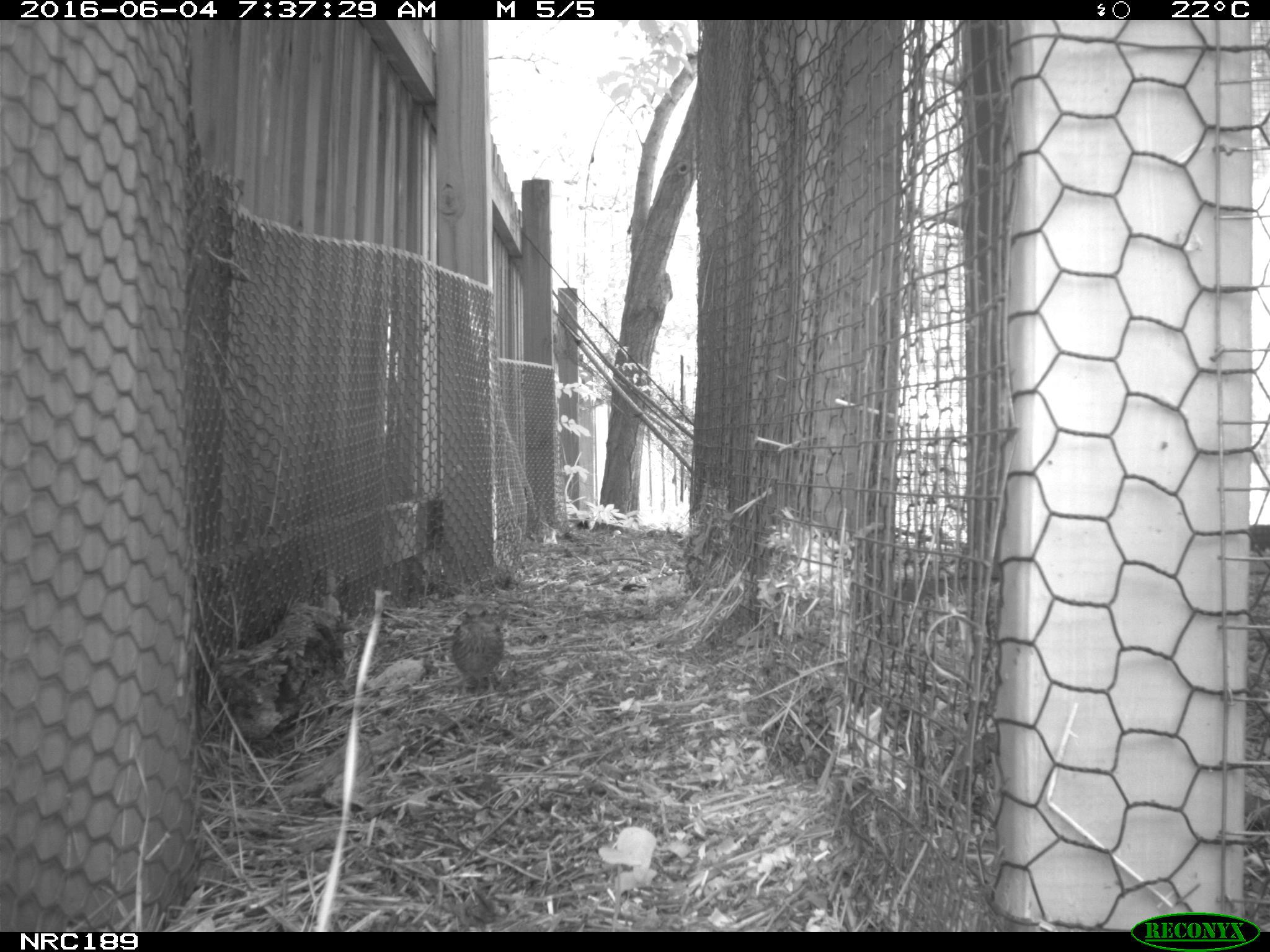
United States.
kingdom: Animalia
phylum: Chordata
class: Aves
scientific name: Aves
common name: bird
Bird (Aves).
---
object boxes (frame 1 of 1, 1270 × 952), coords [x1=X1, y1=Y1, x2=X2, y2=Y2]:
Bird: [x1=443, y1=601, x2=511, y2=701]